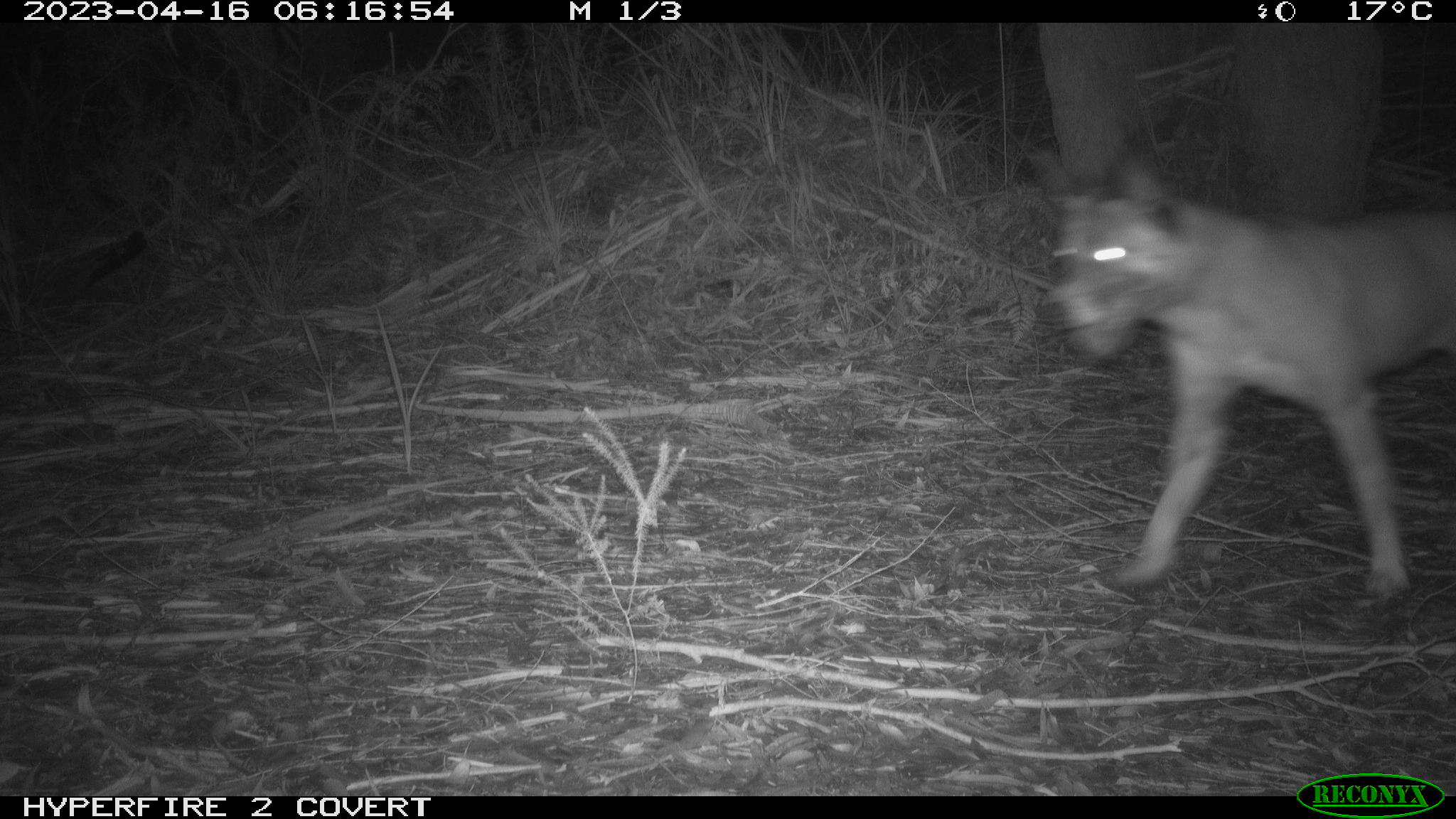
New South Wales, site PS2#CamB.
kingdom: Animalia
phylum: Chordata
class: Mammalia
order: Carnivora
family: Canidae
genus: Canis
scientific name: Canis familiaris dingo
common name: dingo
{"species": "dingo (Canis familiaris dingo)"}